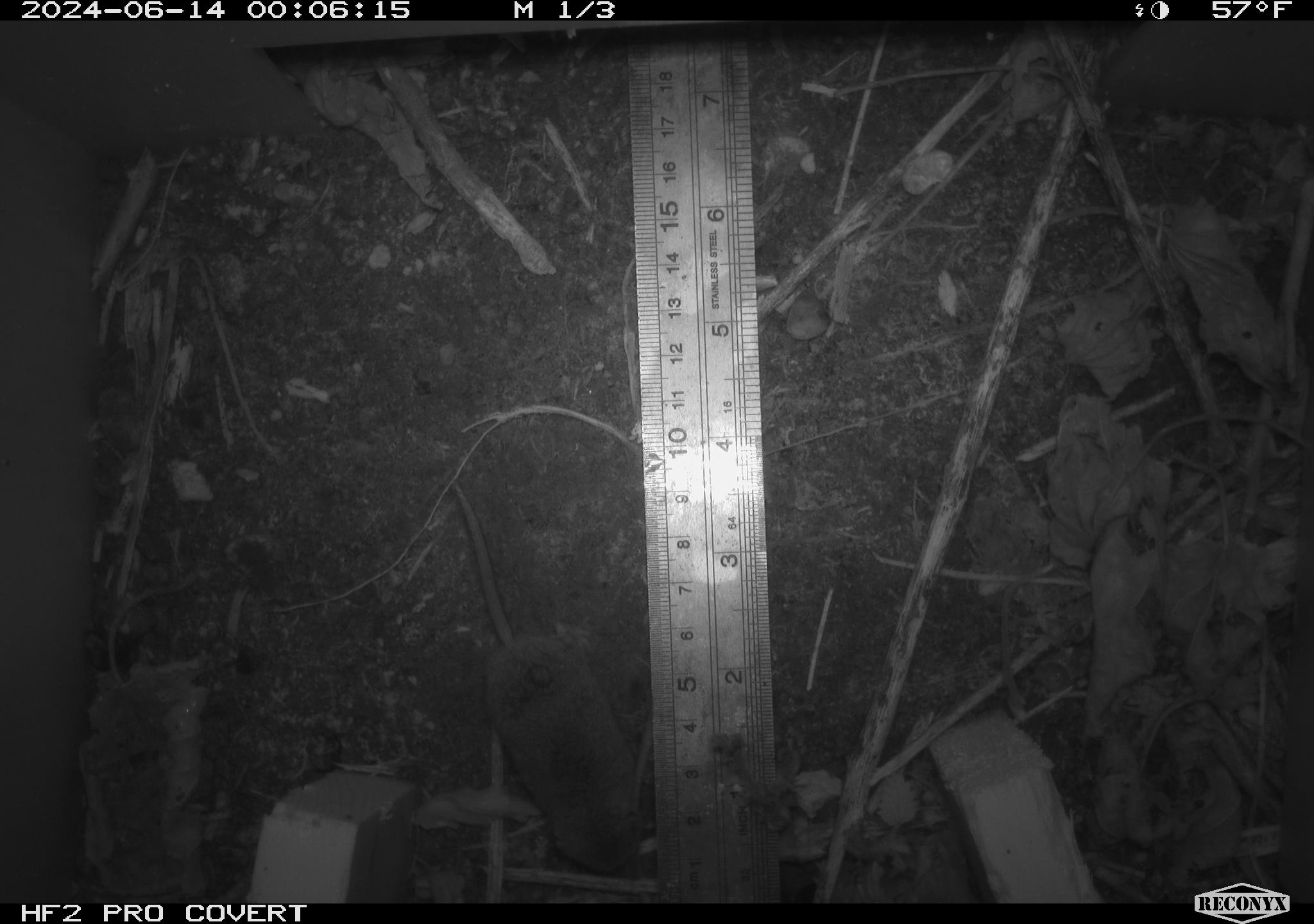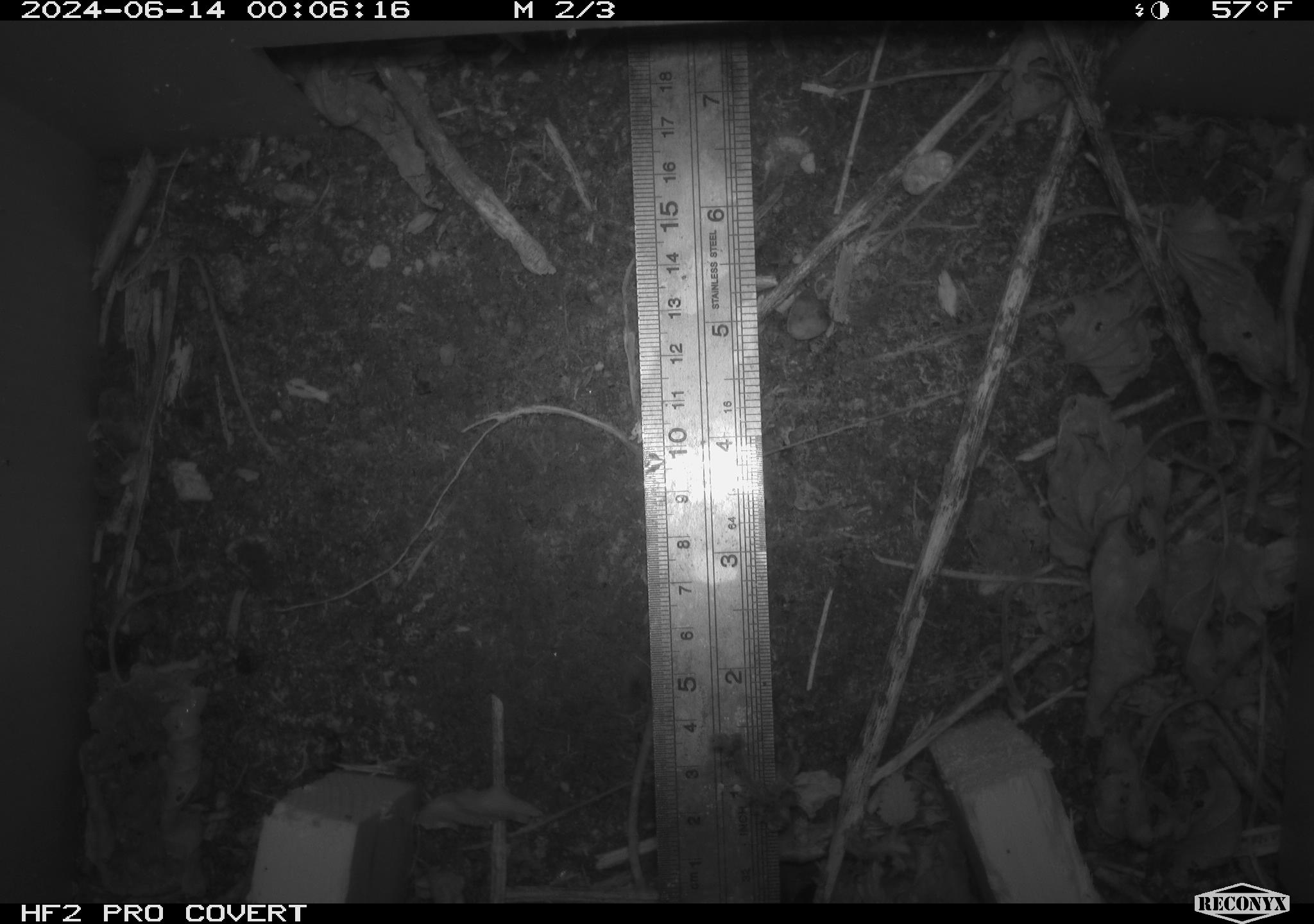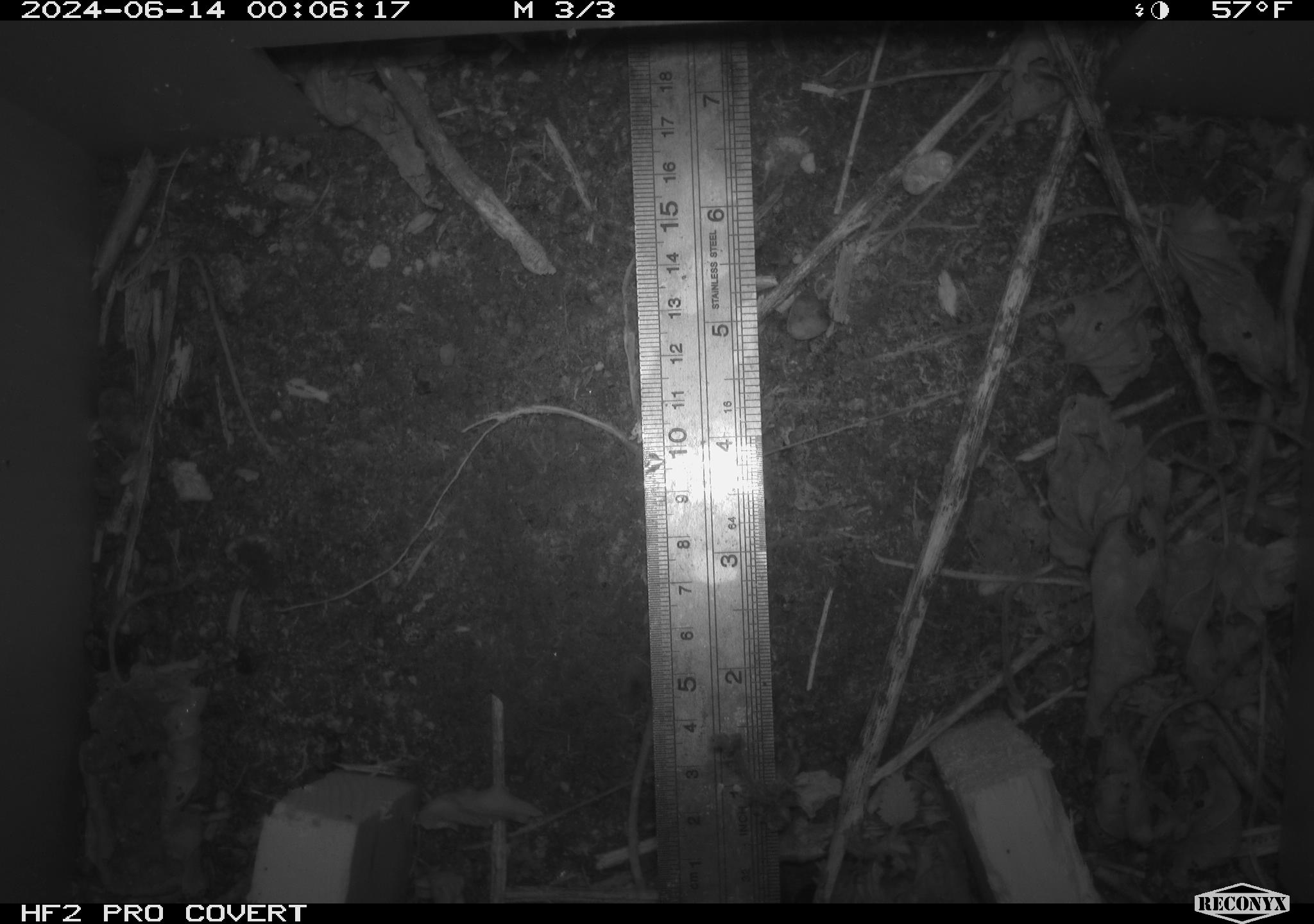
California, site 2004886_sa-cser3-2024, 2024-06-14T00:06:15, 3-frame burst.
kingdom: Animalia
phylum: Chordata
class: Mammalia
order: Eulipotyphla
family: Soricidae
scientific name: Soricidae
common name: shrews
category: soricidae family